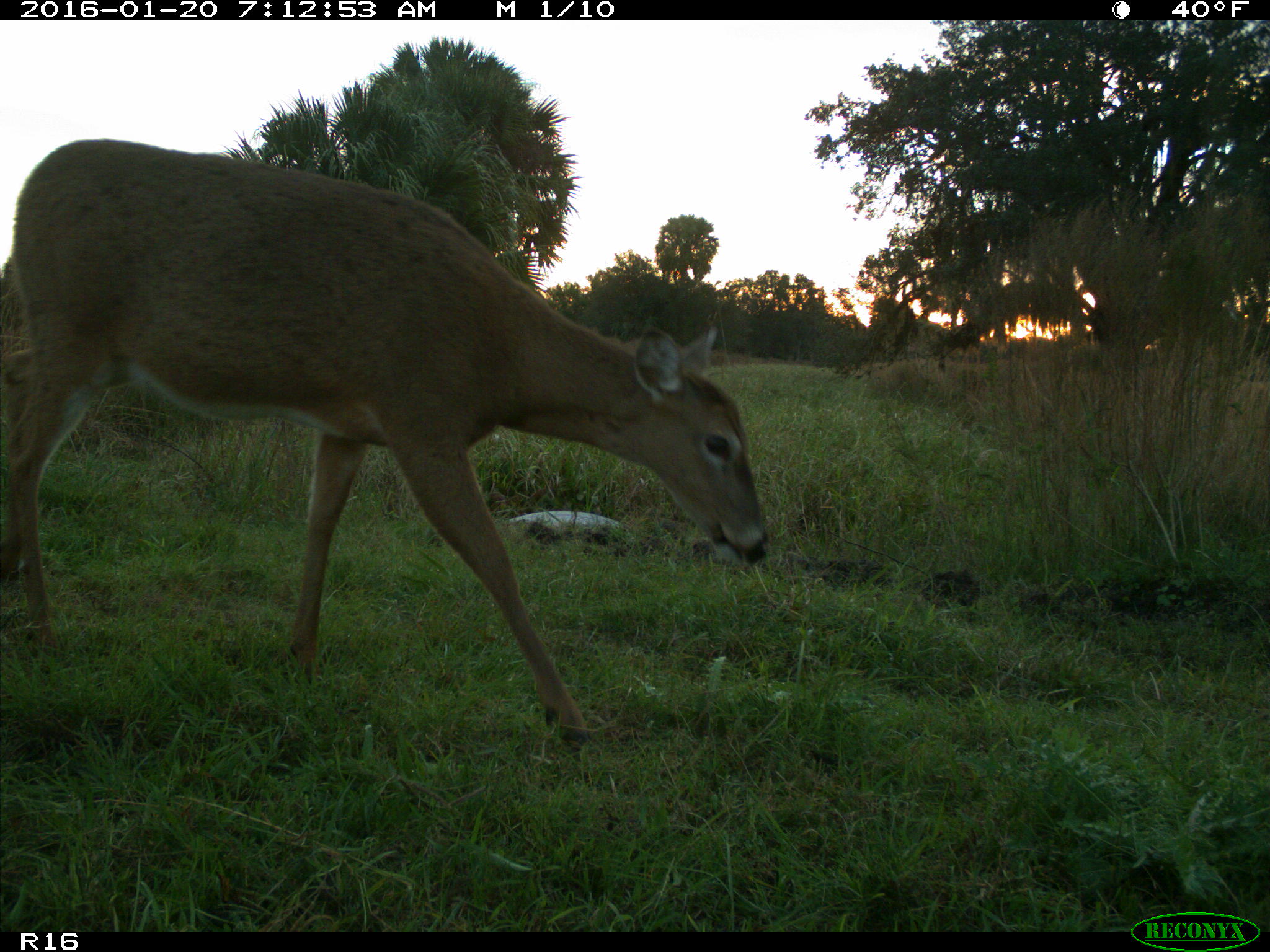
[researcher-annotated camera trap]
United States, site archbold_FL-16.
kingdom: Animalia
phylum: Chordata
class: Mammalia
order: Artiodactyla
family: Cervidae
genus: Odocoileus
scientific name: Odocoileus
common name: deer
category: unidentified deer